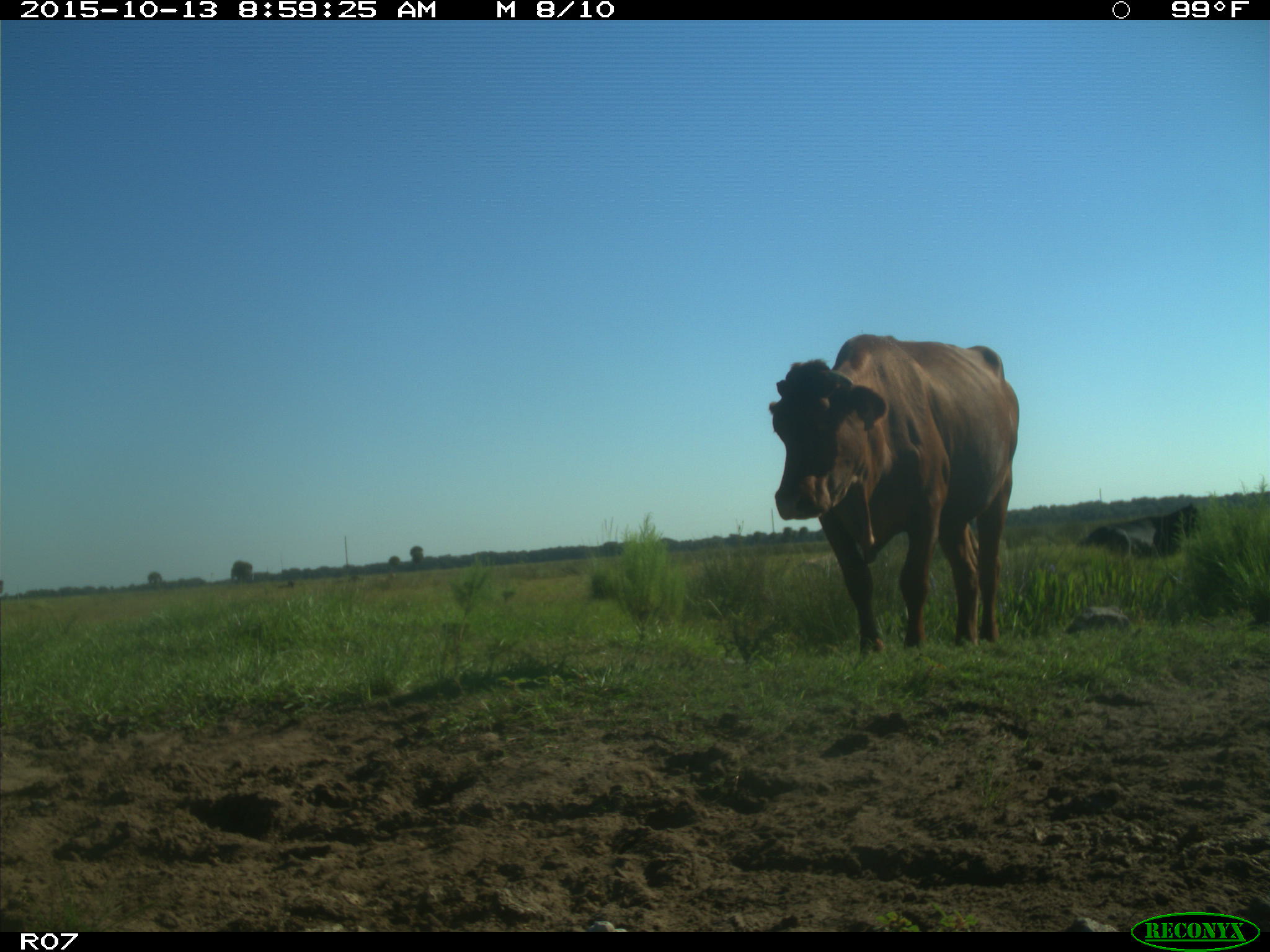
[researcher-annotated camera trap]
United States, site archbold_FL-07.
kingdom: Animalia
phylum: Chordata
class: Mammalia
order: Artiodactyla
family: Bovidae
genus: Bos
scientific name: Bos taurus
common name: domestic cow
Bos taurus (domestic cow).